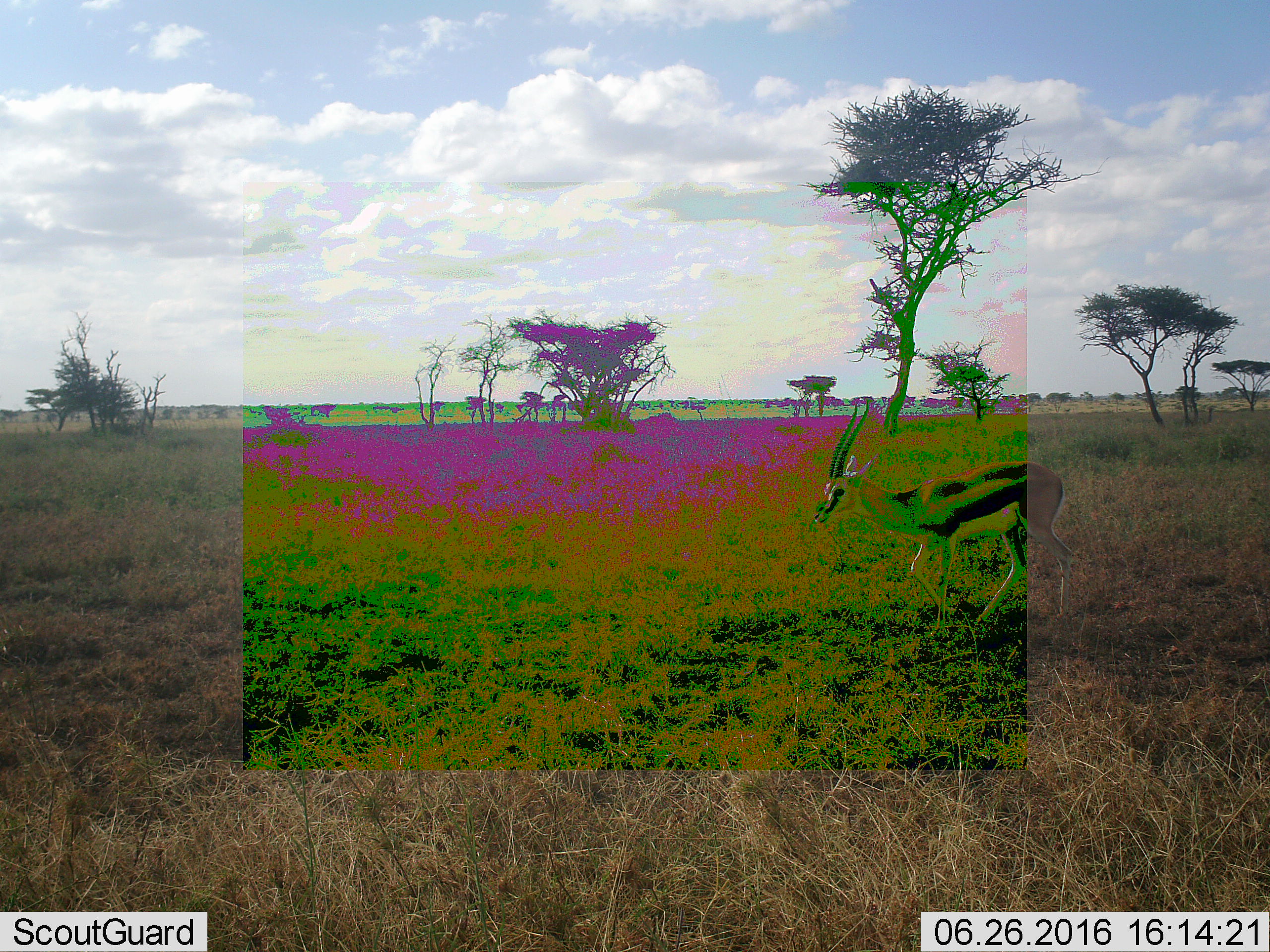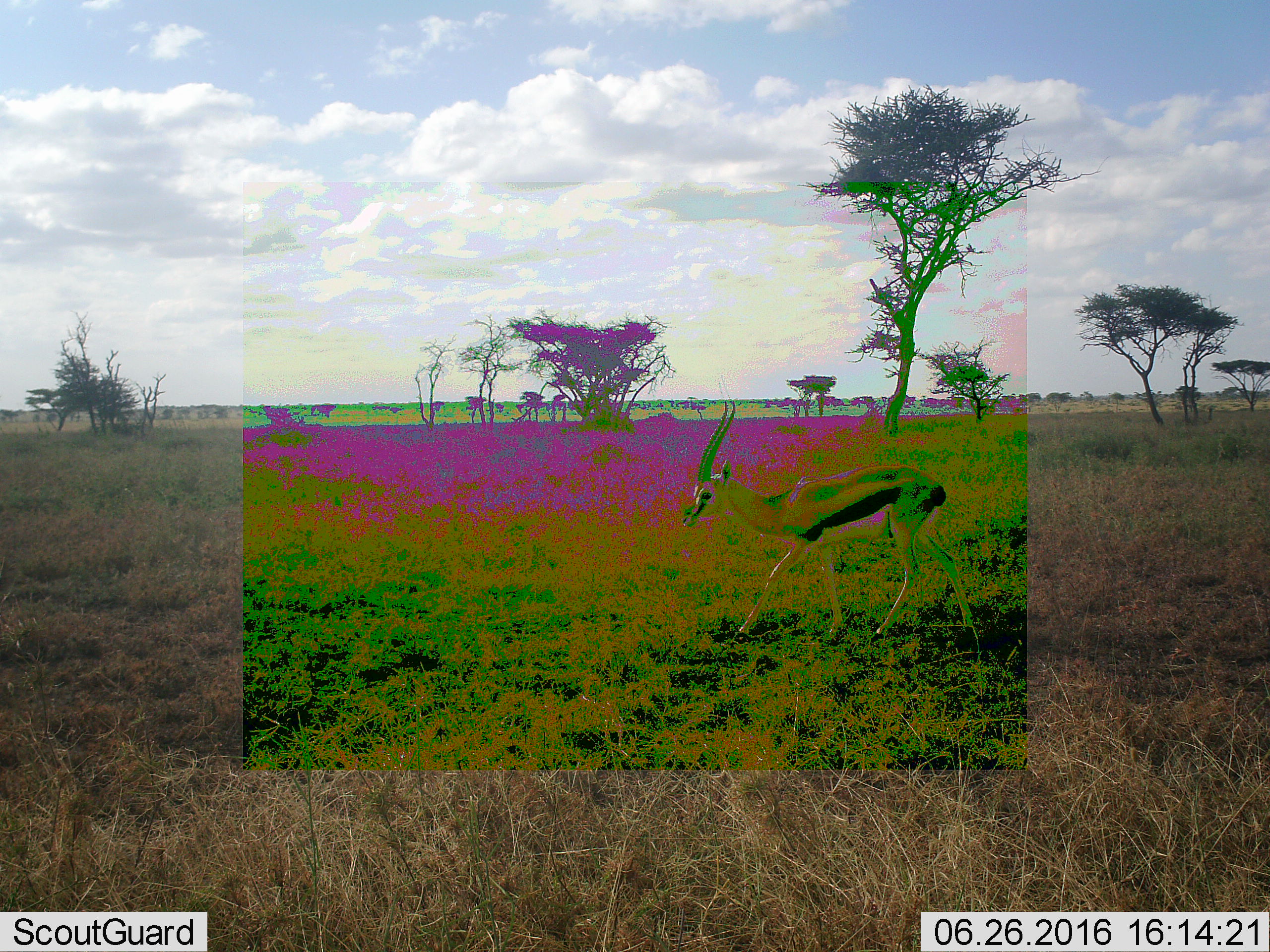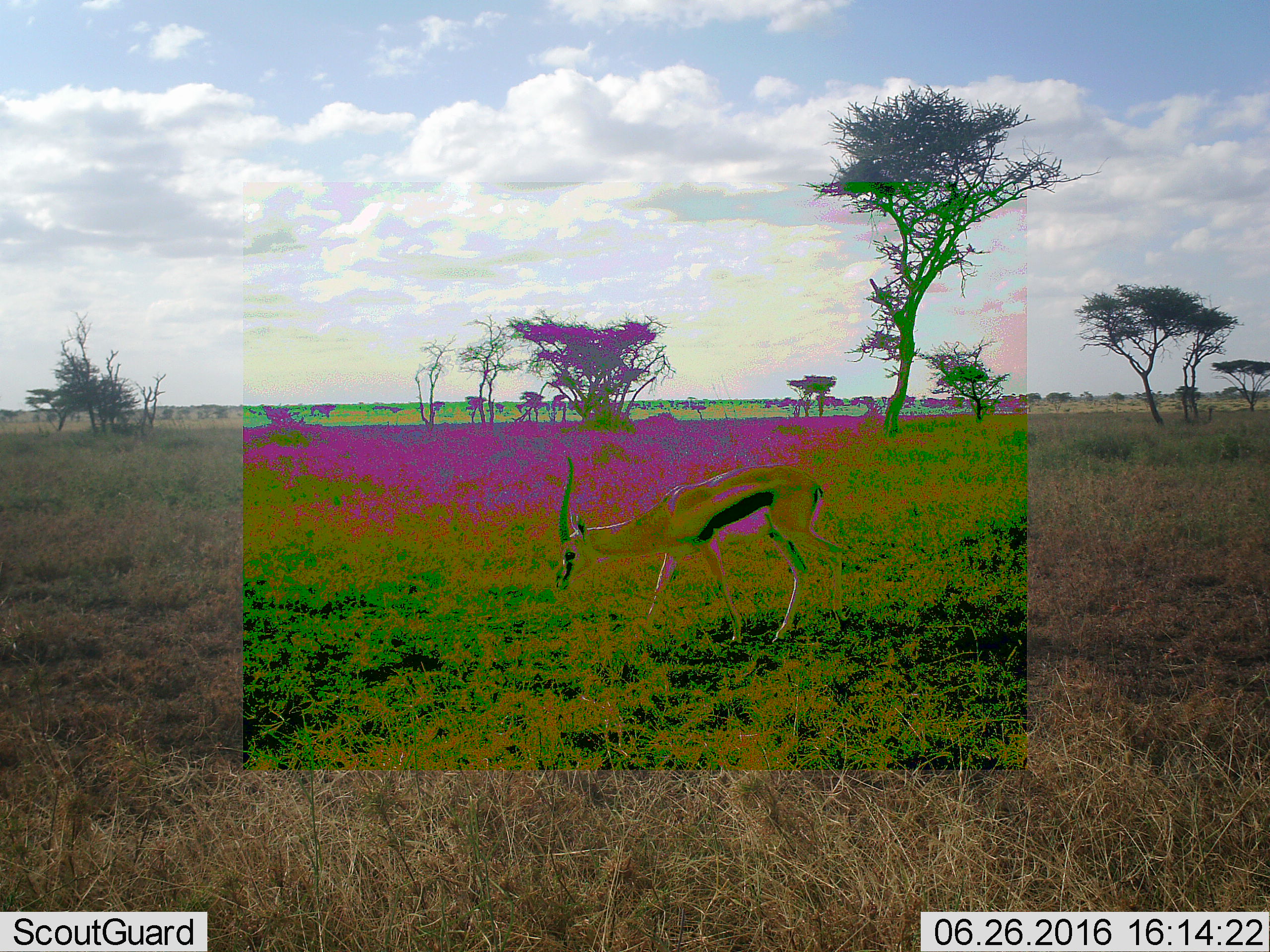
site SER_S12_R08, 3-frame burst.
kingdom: Animalia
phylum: Chordata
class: Mammalia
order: Artiodactyla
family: Bovidae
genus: Eudorcas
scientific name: Eudorcas thomsonii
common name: thomson's gazelle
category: gazellethomsons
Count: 1.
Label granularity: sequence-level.